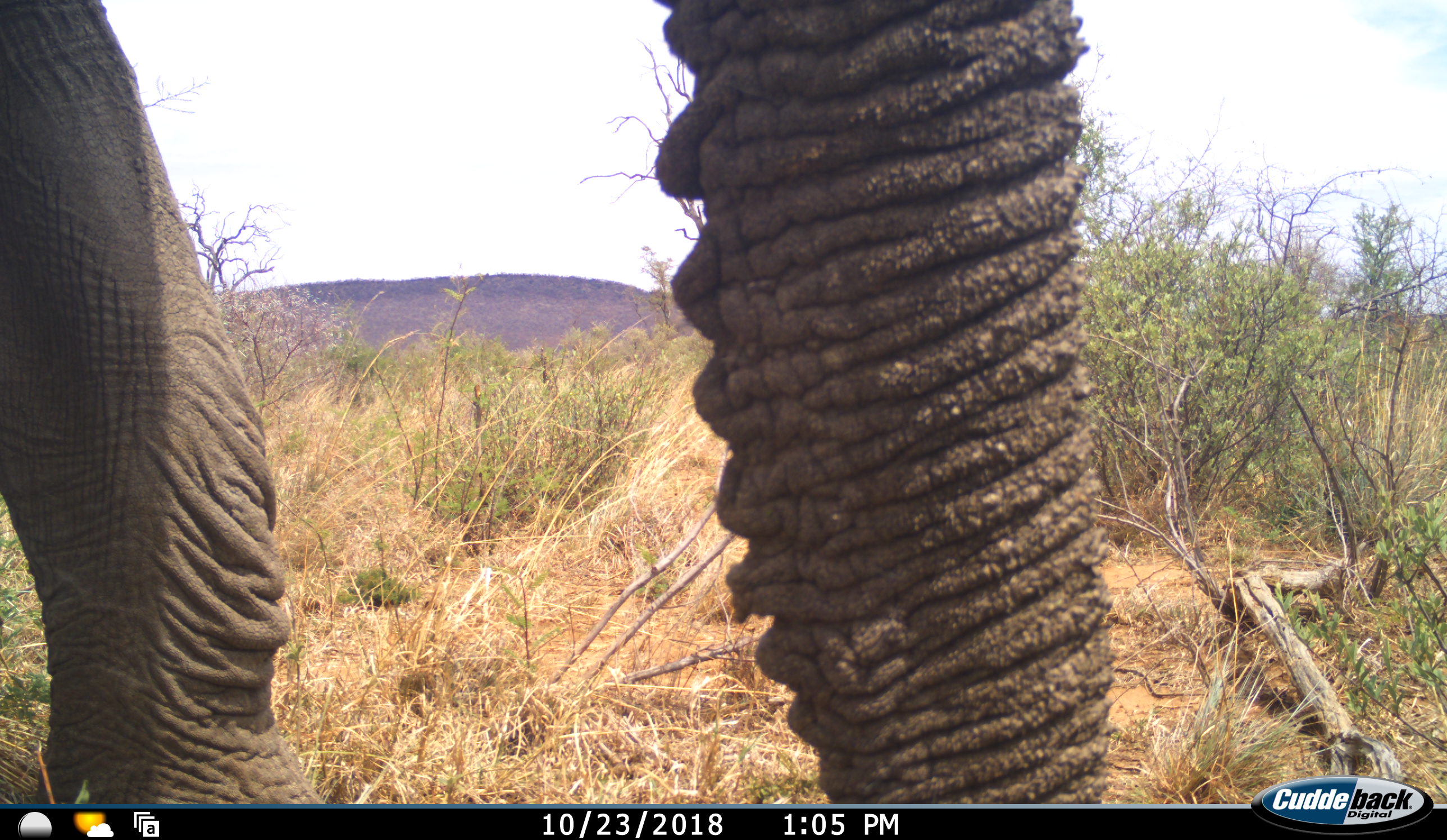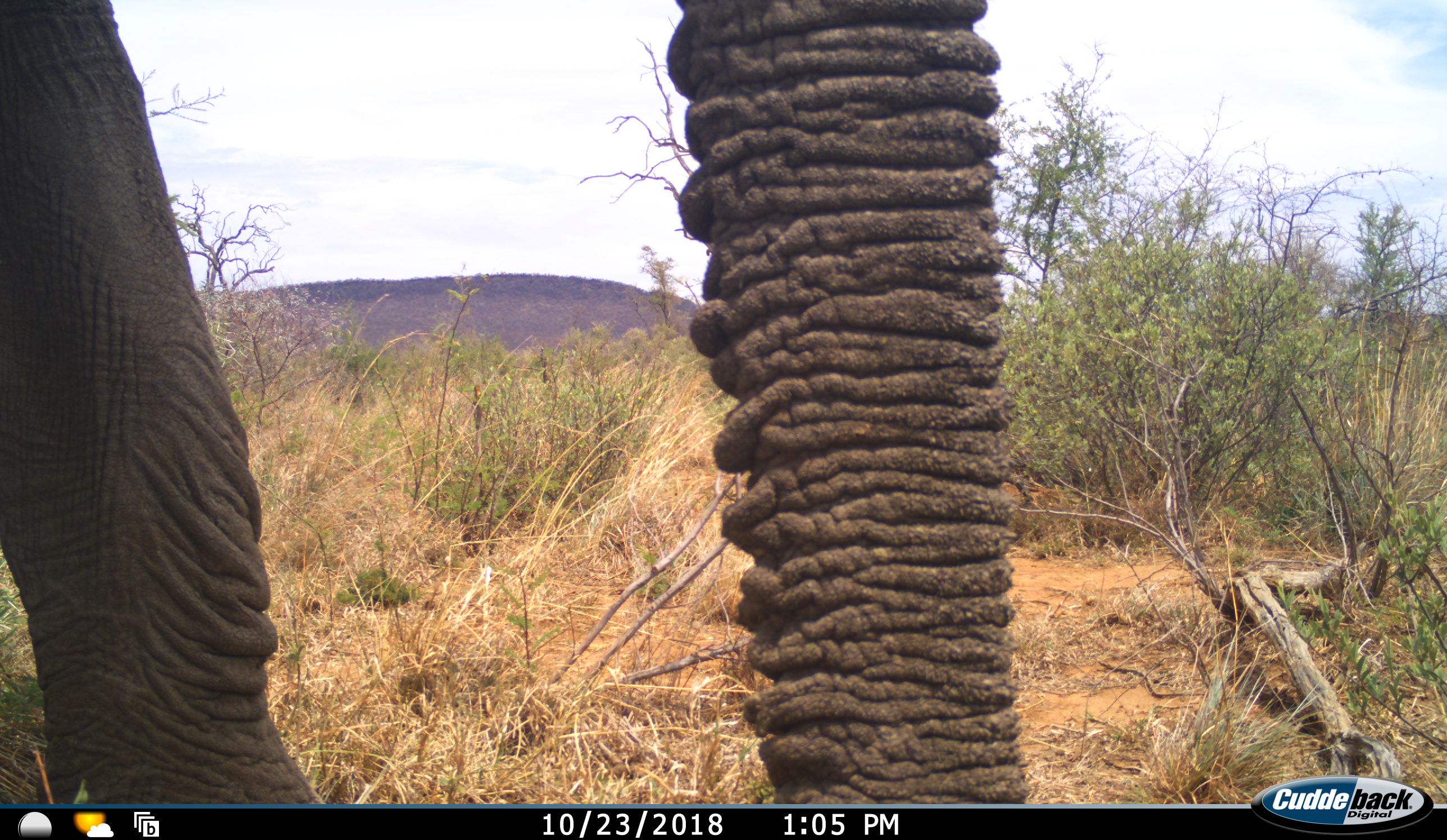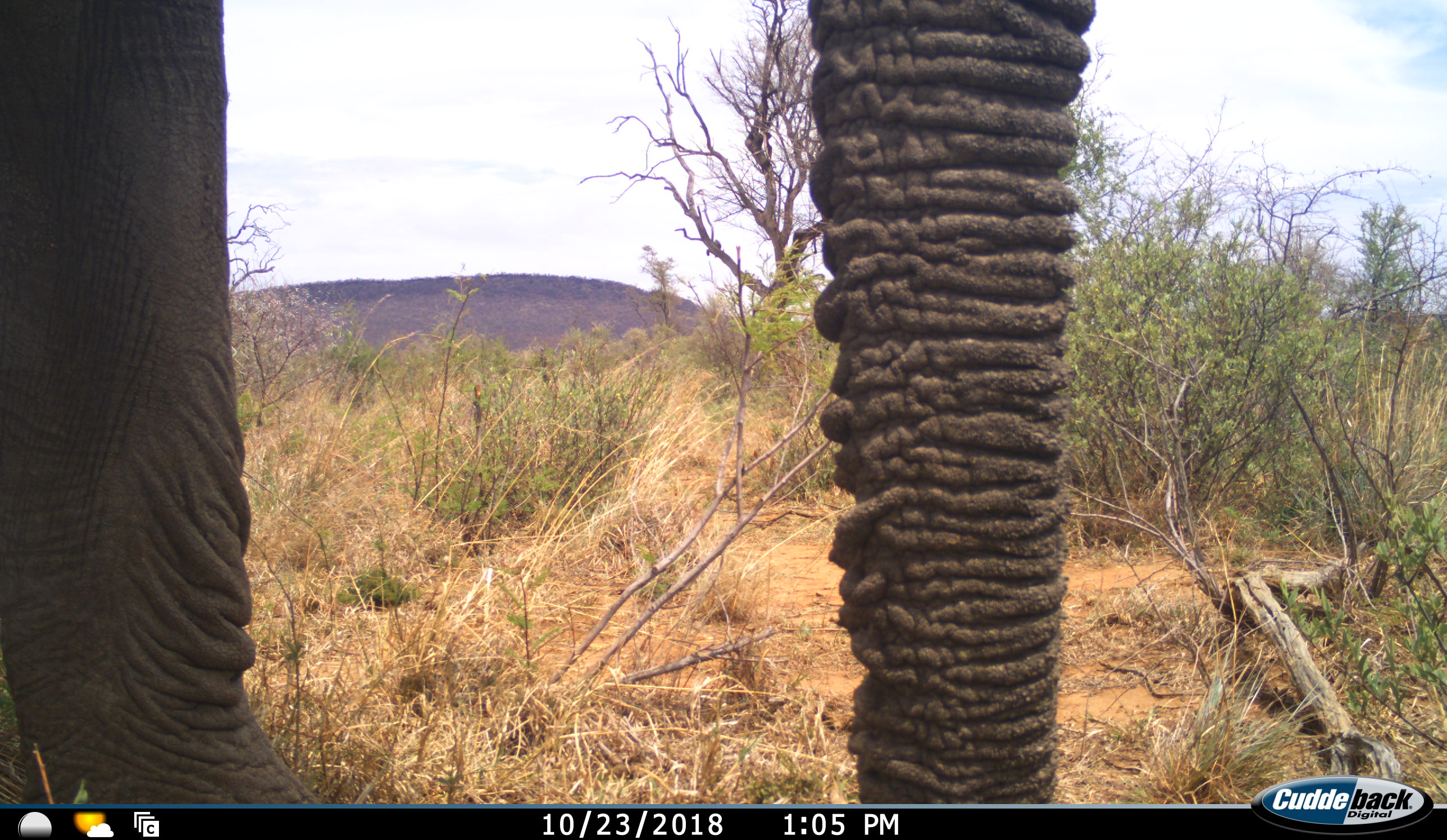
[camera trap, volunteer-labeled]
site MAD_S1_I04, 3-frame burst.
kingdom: Animalia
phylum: Chordata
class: Mammalia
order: Proboscidea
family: Elephantidae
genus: Loxodonta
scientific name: Loxodonta africana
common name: african bush elephant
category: elephant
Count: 1.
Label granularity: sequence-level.